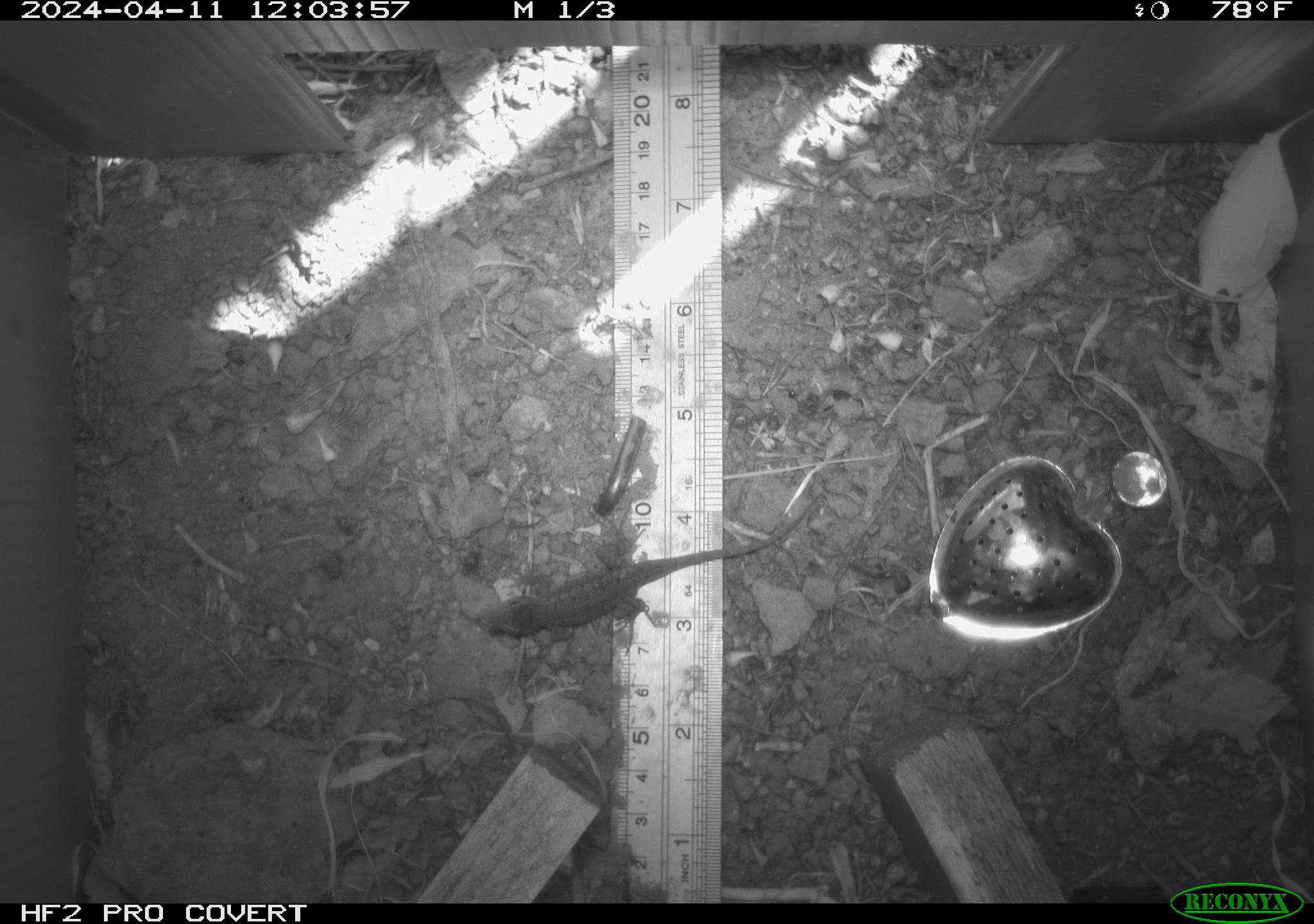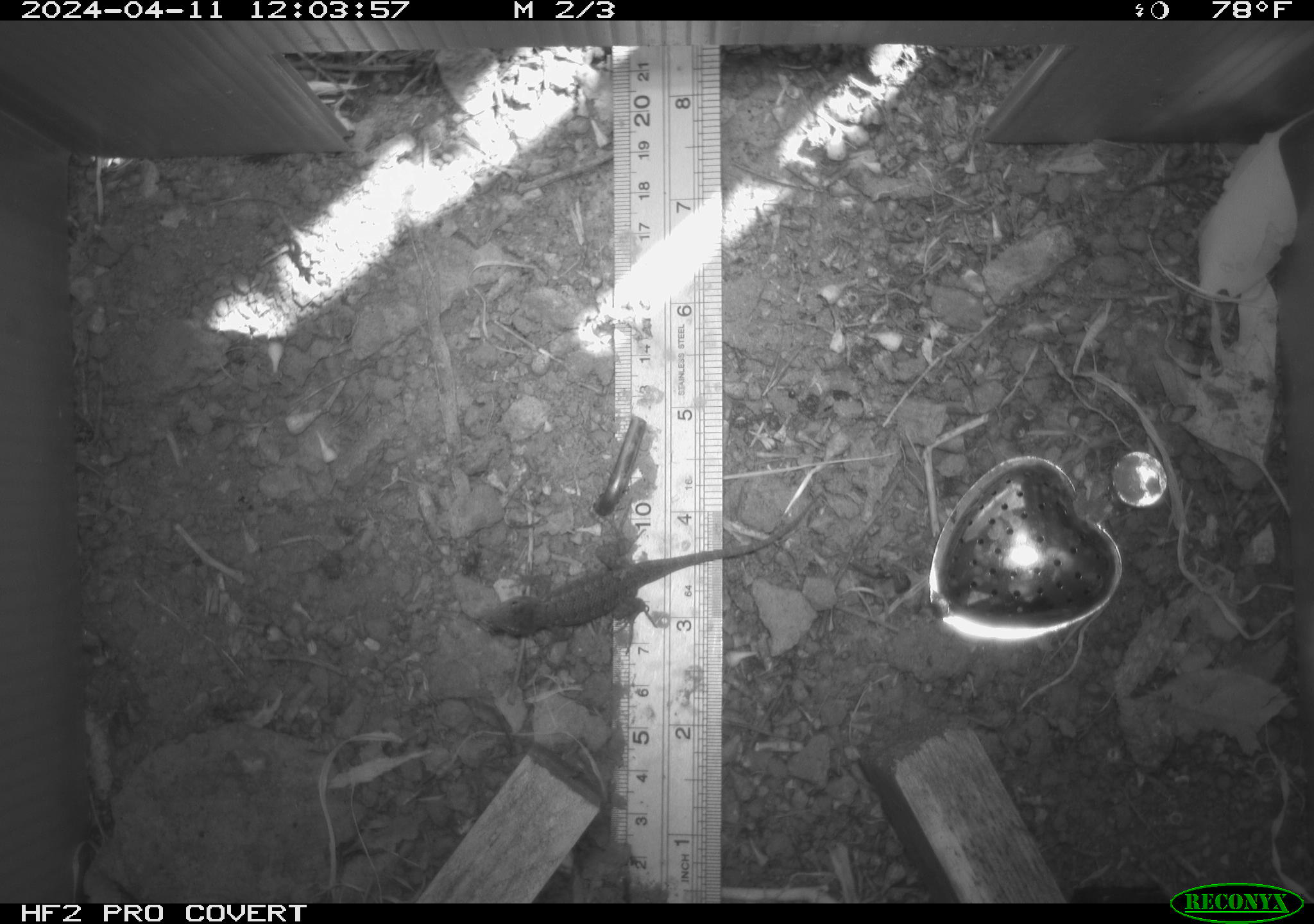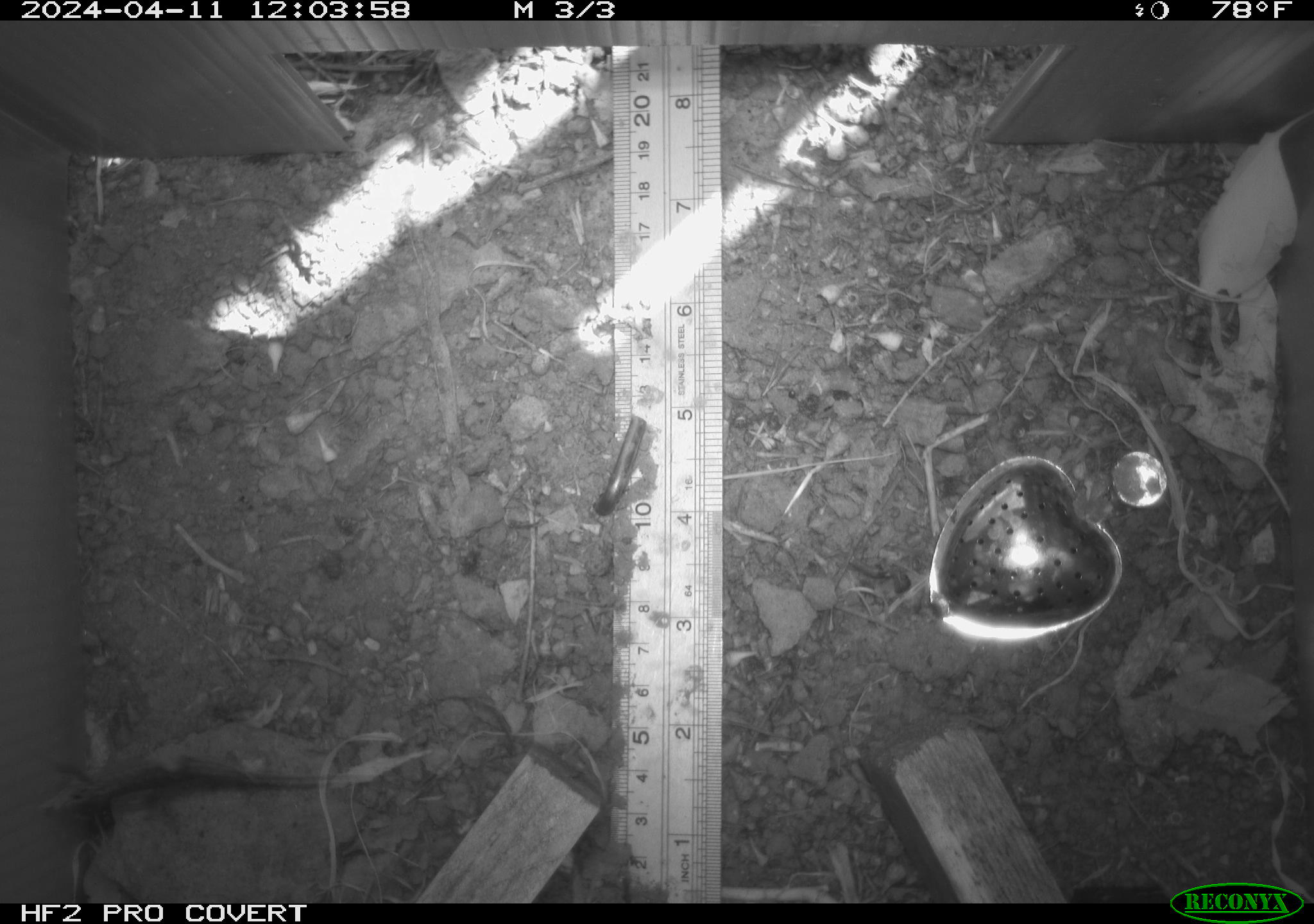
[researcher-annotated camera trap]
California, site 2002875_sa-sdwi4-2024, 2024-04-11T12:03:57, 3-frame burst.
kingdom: Animalia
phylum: Chordata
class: Reptilia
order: Squamata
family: Phrynosomatidae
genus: Sceloporus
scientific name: Sceloporus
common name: spiny lizards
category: sceloporus species